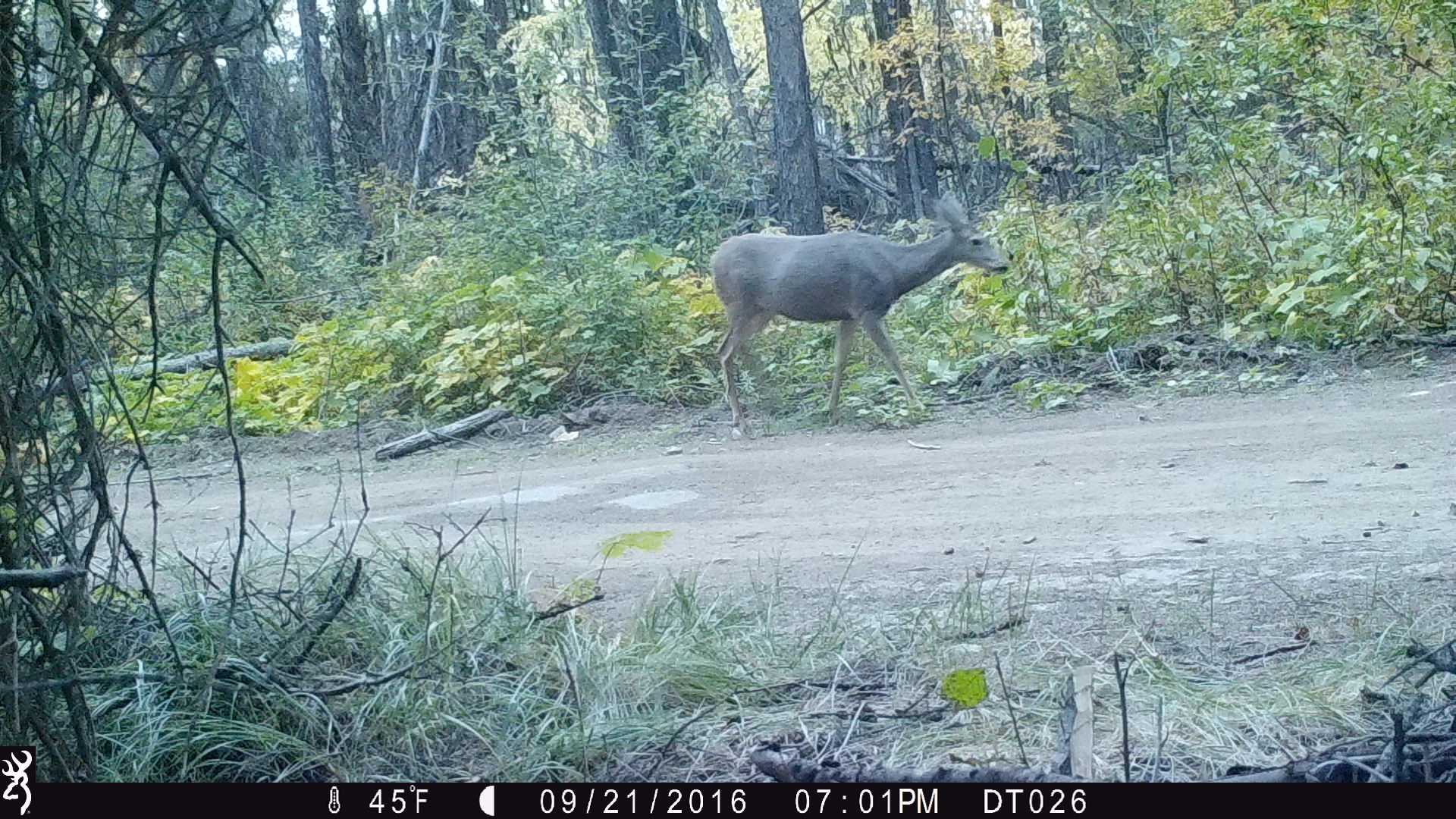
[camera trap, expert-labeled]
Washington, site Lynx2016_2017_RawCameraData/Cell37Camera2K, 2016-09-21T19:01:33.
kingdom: Animalia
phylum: Chordata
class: Mammalia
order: Artiodactyla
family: Cervidae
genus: Odocoileus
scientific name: Odocoileus hemionus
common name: mule deer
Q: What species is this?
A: Odocoileus hemionus (mule deer).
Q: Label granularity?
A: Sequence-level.